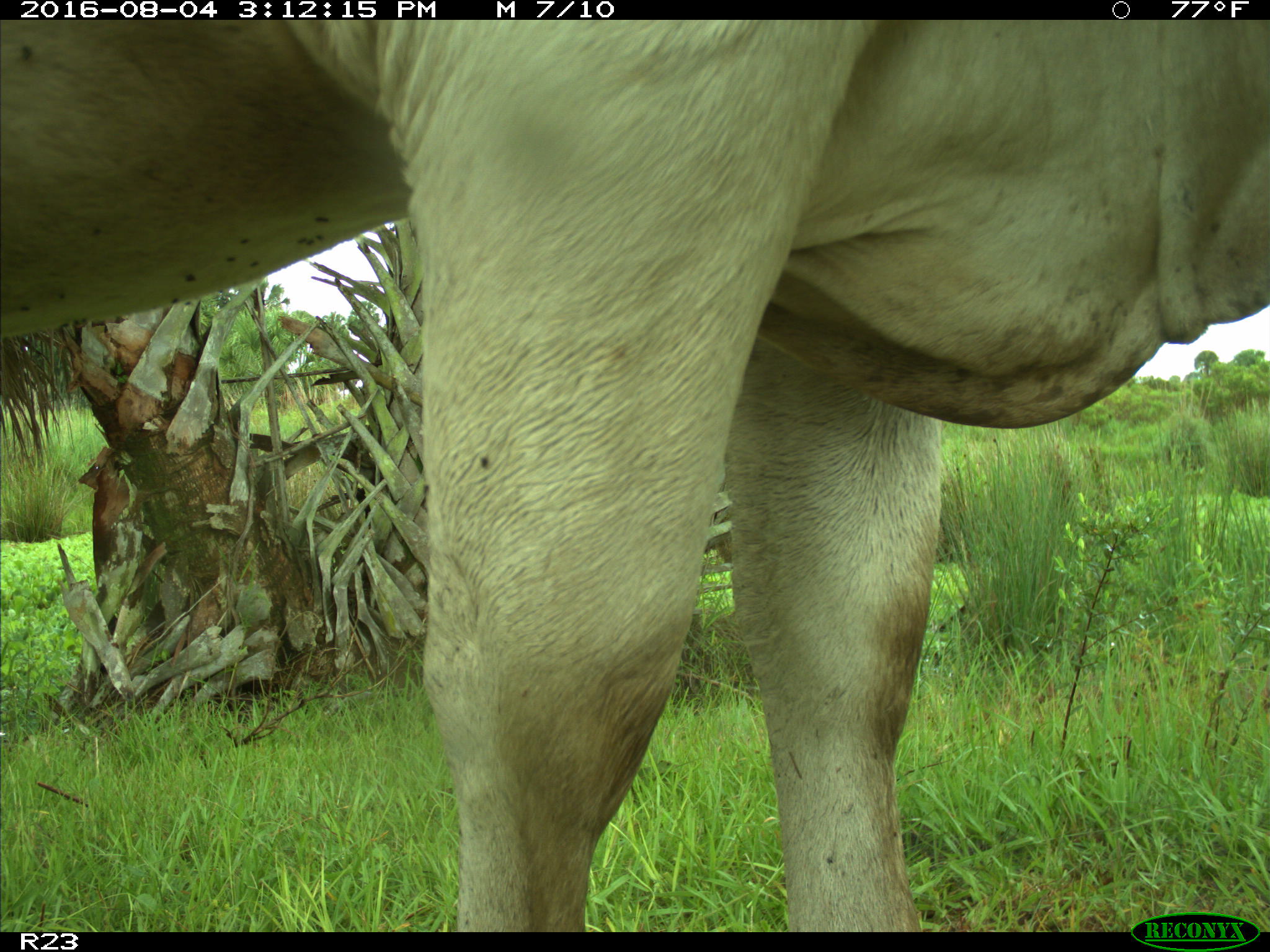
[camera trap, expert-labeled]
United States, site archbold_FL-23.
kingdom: Animalia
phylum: Chordata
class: Mammalia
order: Artiodactyla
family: Bovidae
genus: Bos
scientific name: Bos taurus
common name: domestic cow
Bos taurus (domestic cow).